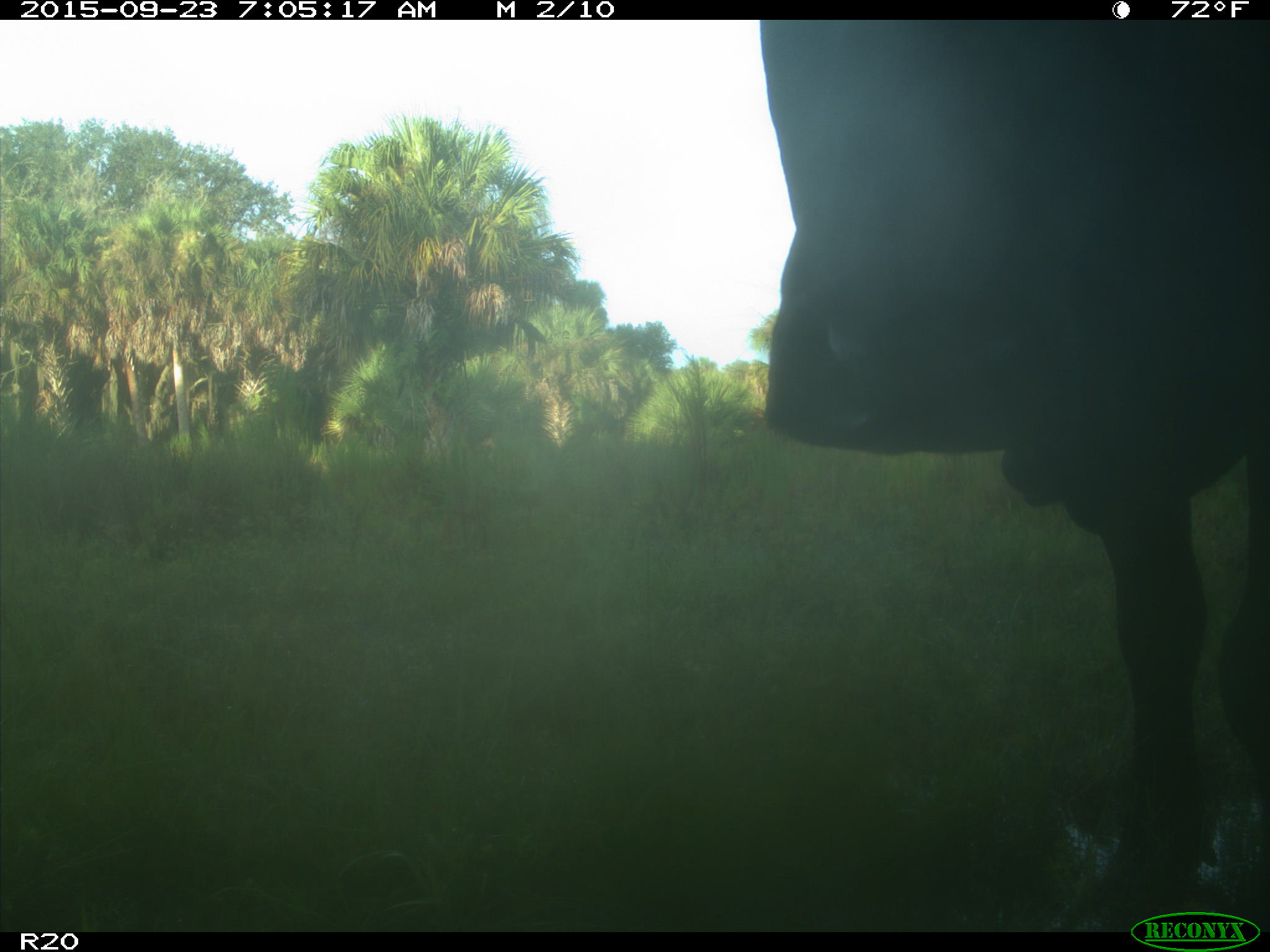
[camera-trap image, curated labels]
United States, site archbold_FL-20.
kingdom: Animalia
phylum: Chordata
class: Mammalia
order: Artiodactyla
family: Bovidae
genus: Bos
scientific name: Bos taurus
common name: domestic cow